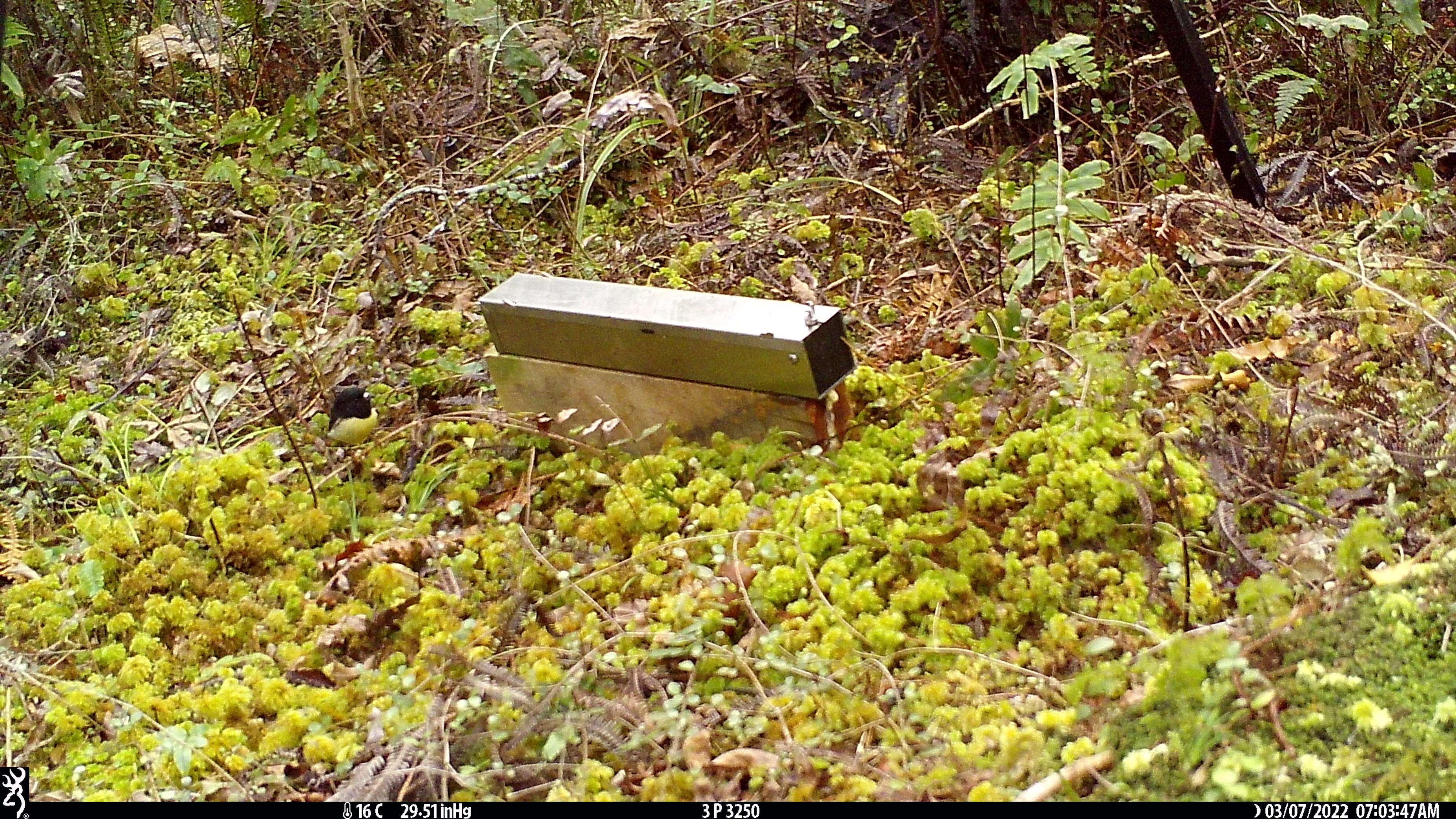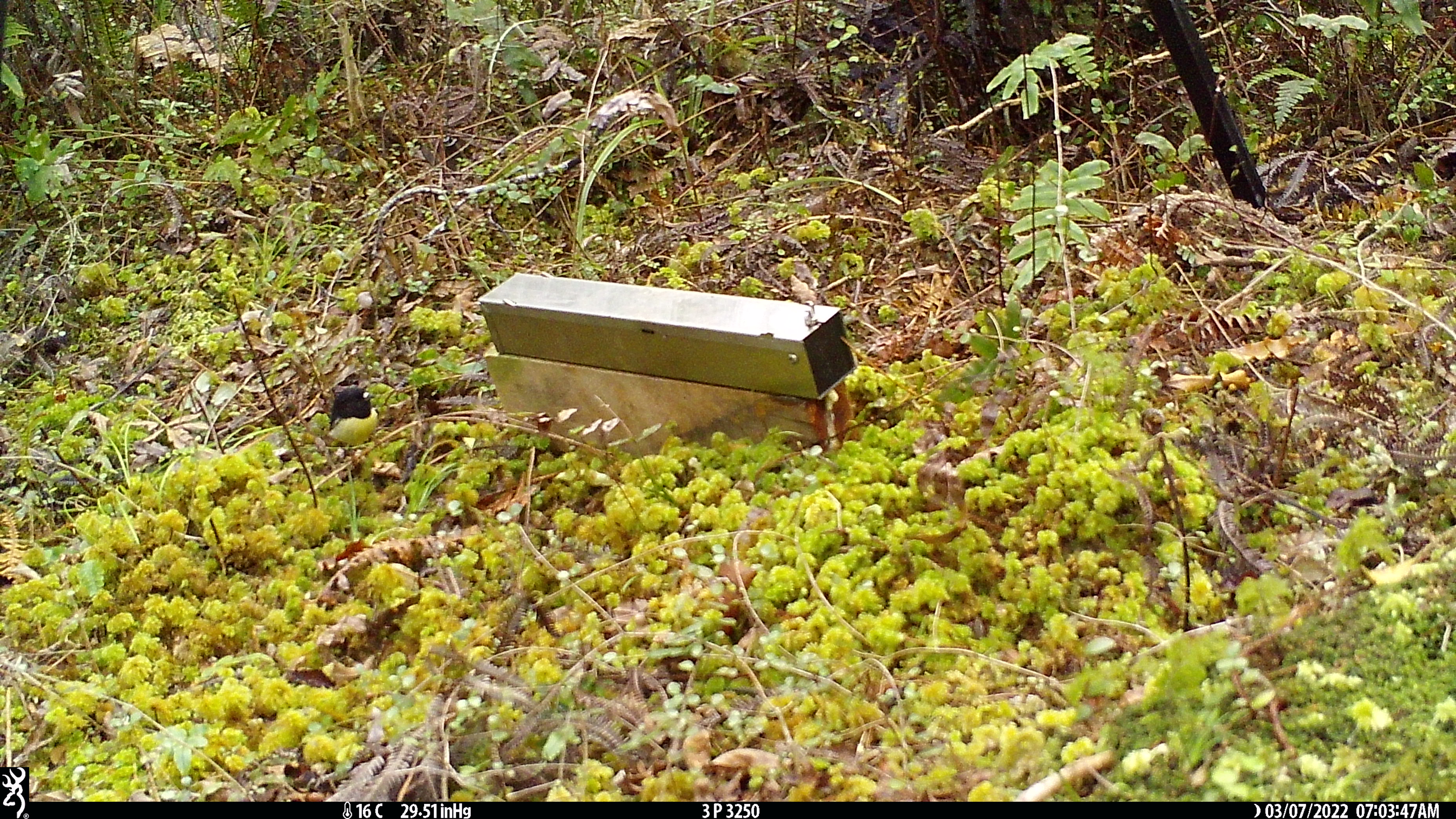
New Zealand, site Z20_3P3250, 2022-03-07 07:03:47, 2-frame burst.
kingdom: Animalia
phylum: Chordata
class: Aves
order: Passeriformes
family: Petroicidae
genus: Petroica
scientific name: Petroica macrocephala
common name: tomtit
Tomtit (Petroica macrocephala).